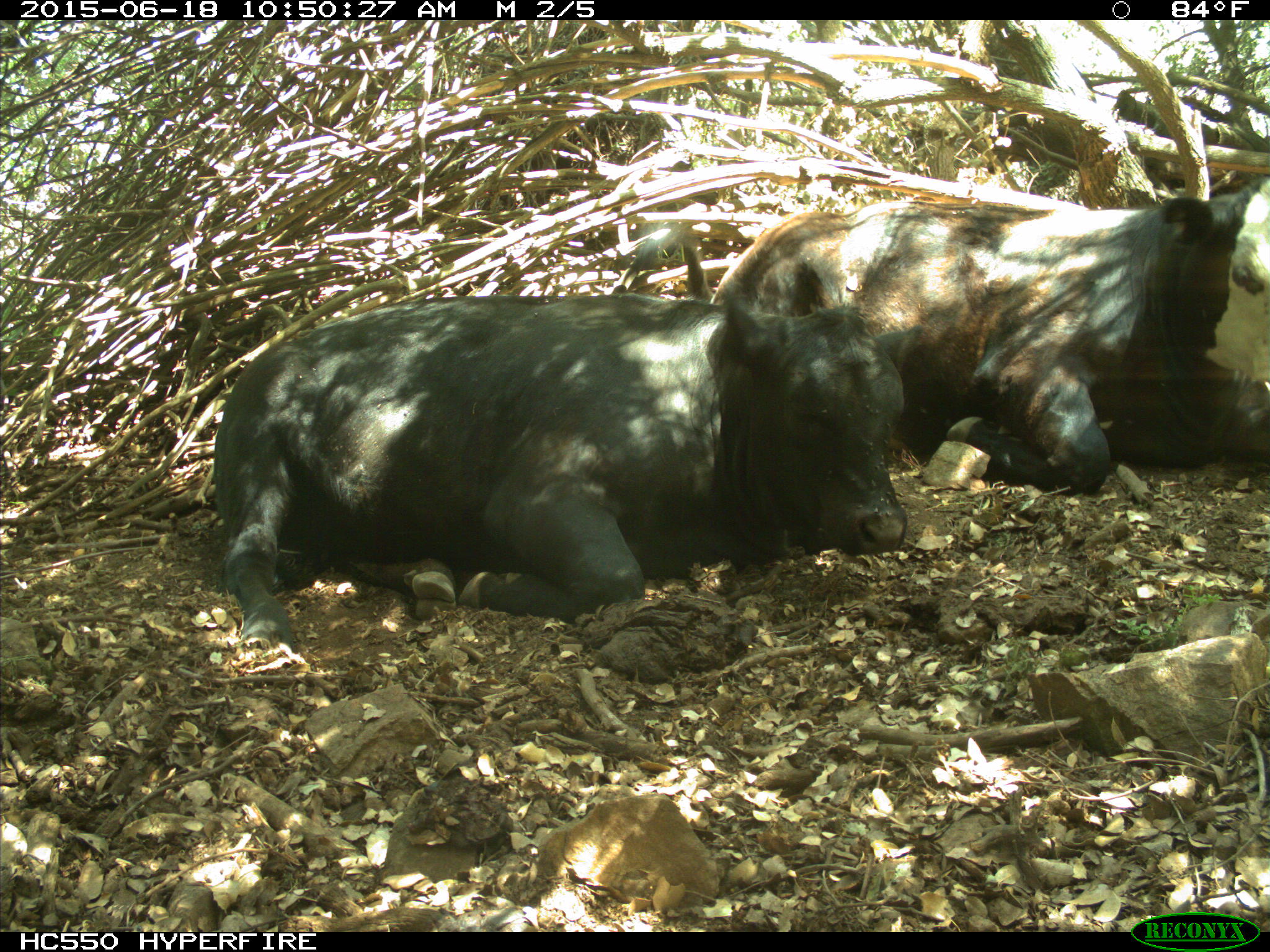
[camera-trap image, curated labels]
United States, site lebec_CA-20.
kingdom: Animalia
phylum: Chordata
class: Mammalia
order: Artiodactyla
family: Bovidae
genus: Bos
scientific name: Bos taurus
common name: domestic cow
Bos taurus (domestic cow).